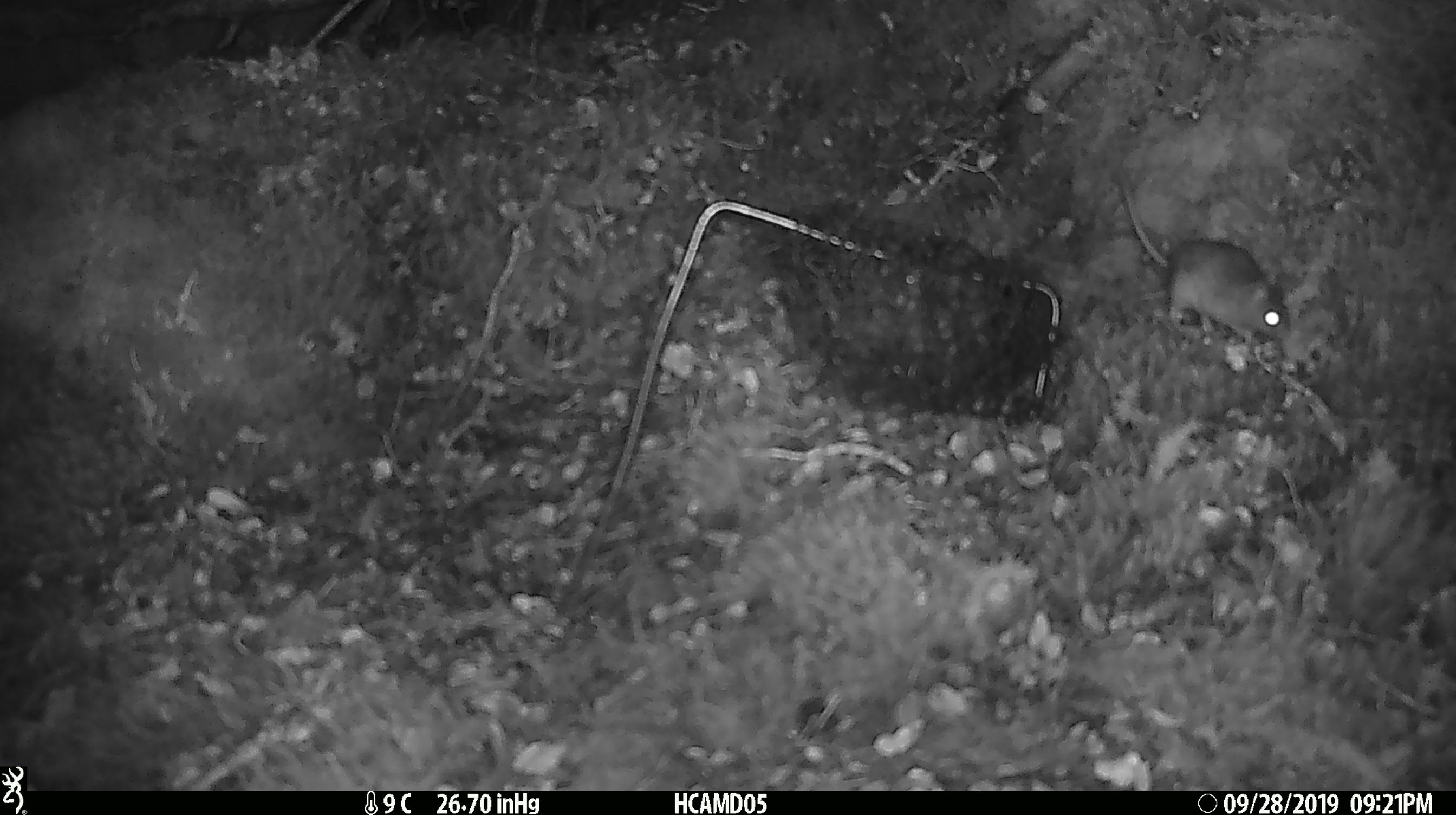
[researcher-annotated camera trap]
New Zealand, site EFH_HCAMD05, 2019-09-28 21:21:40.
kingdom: Animalia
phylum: Chordata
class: Mammalia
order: Rodentia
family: Muridae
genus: Mus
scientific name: Mus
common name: mouse